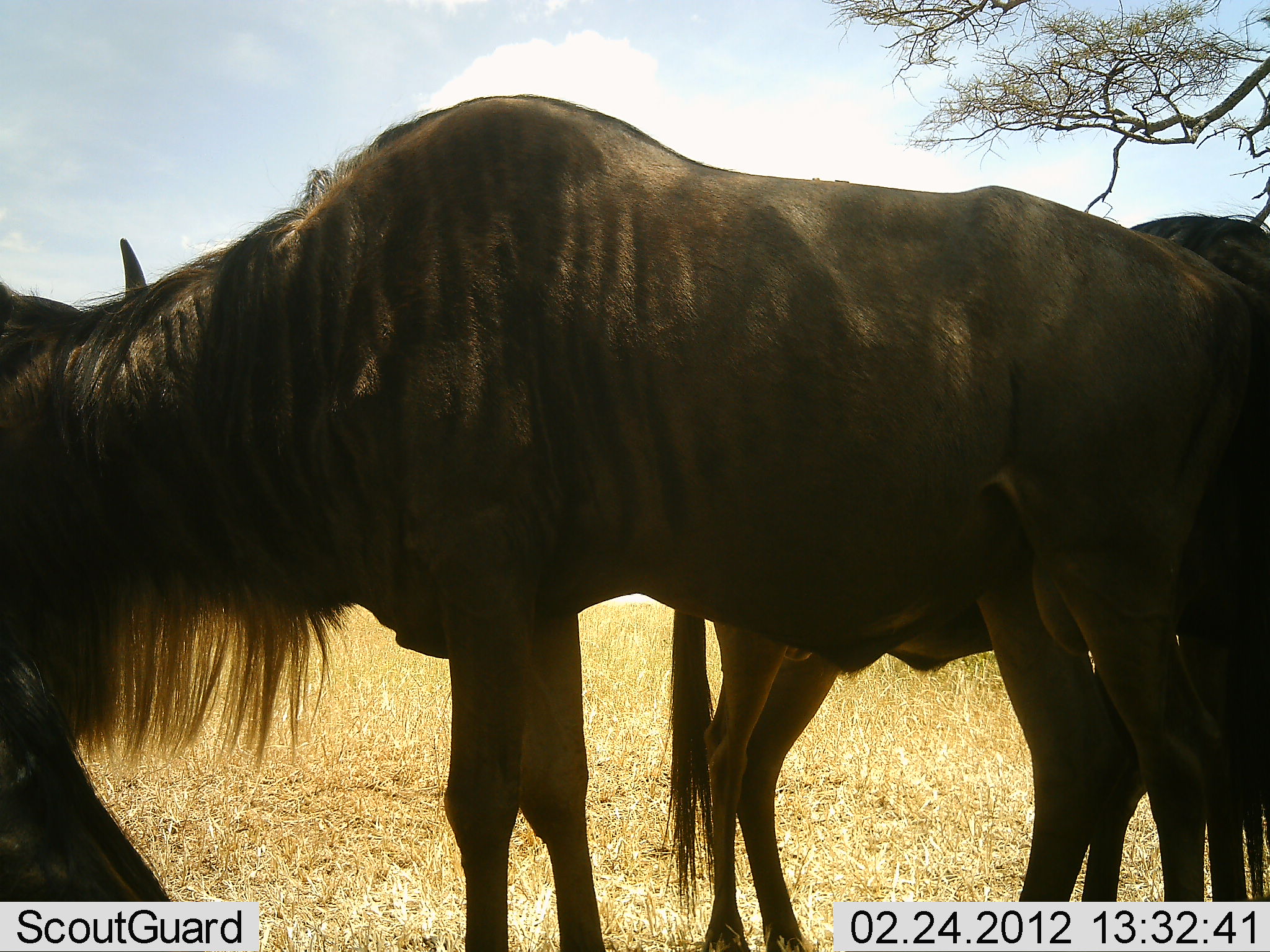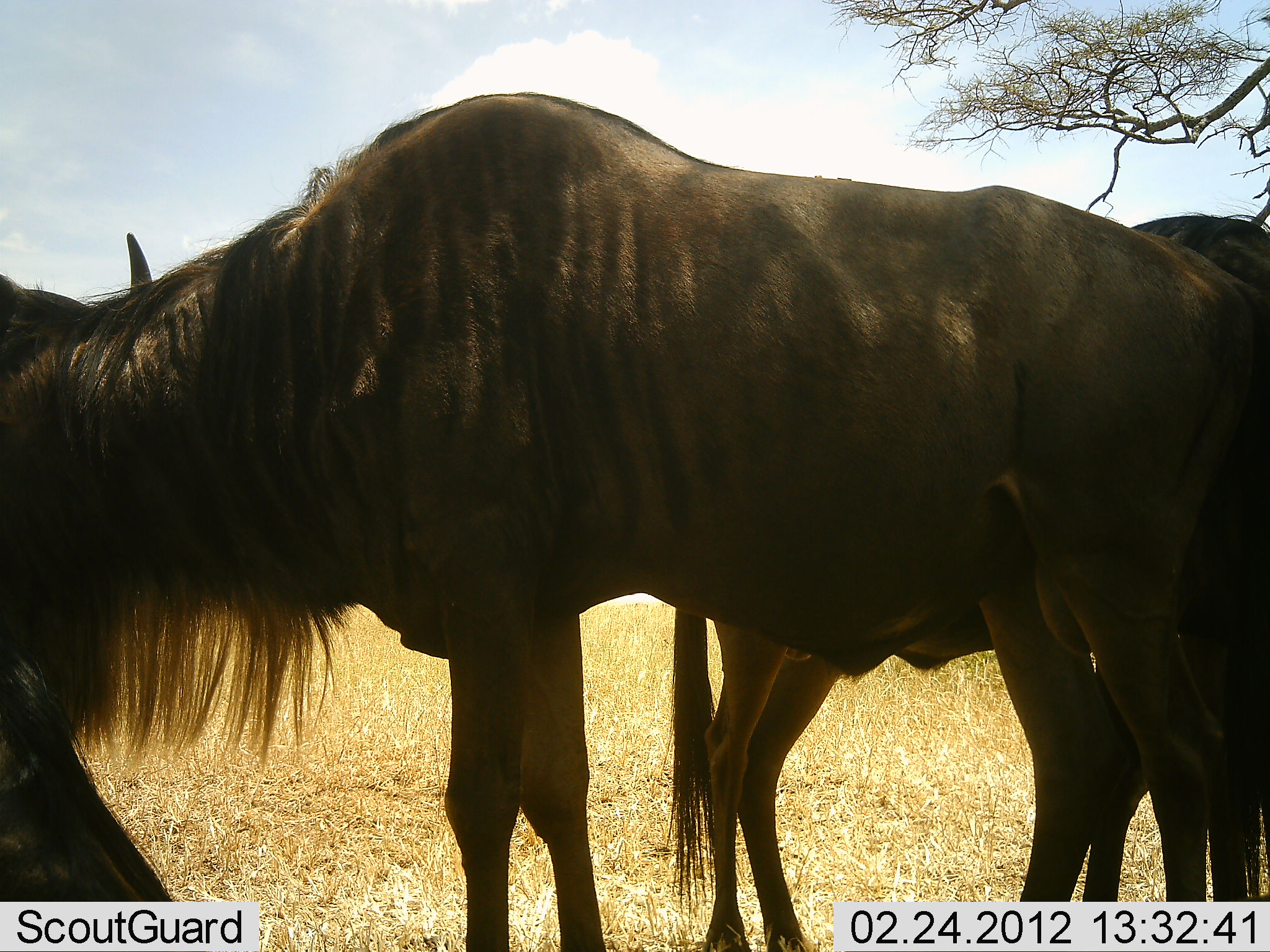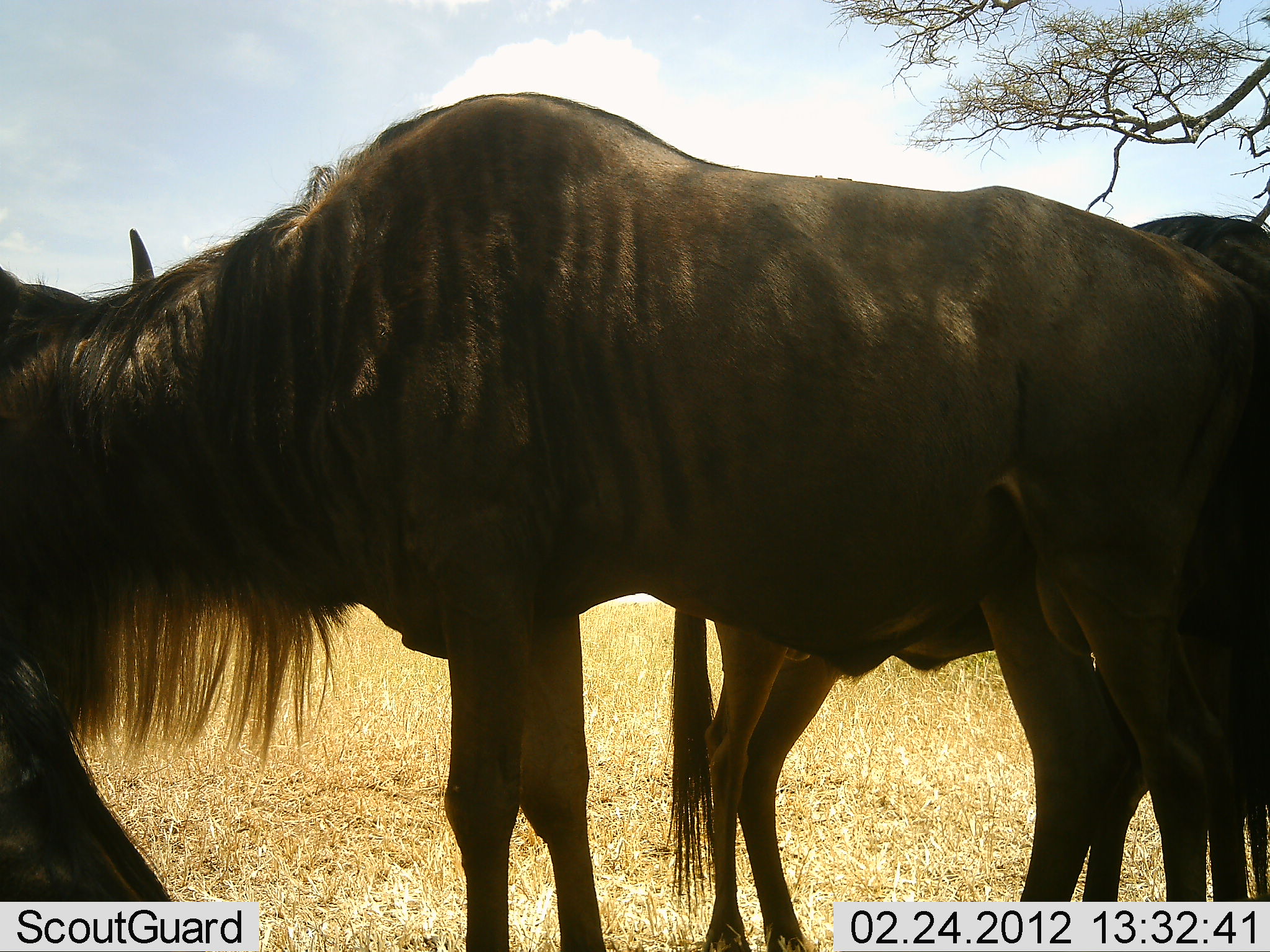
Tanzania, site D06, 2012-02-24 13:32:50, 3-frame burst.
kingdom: Animalia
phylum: Chordata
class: Mammalia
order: Artiodactyla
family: Bovidae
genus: Connochaetes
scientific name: Connochaetes taurinus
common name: blue wildebeest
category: wildebeest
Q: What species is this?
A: Wildebeest (blue wildebeest) (Connochaetes taurinus).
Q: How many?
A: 3.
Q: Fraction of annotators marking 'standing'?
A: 100%.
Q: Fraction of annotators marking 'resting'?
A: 16%.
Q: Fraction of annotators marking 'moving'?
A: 0%.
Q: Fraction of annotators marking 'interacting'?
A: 13%.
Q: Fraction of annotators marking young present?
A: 13%.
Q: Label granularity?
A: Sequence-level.